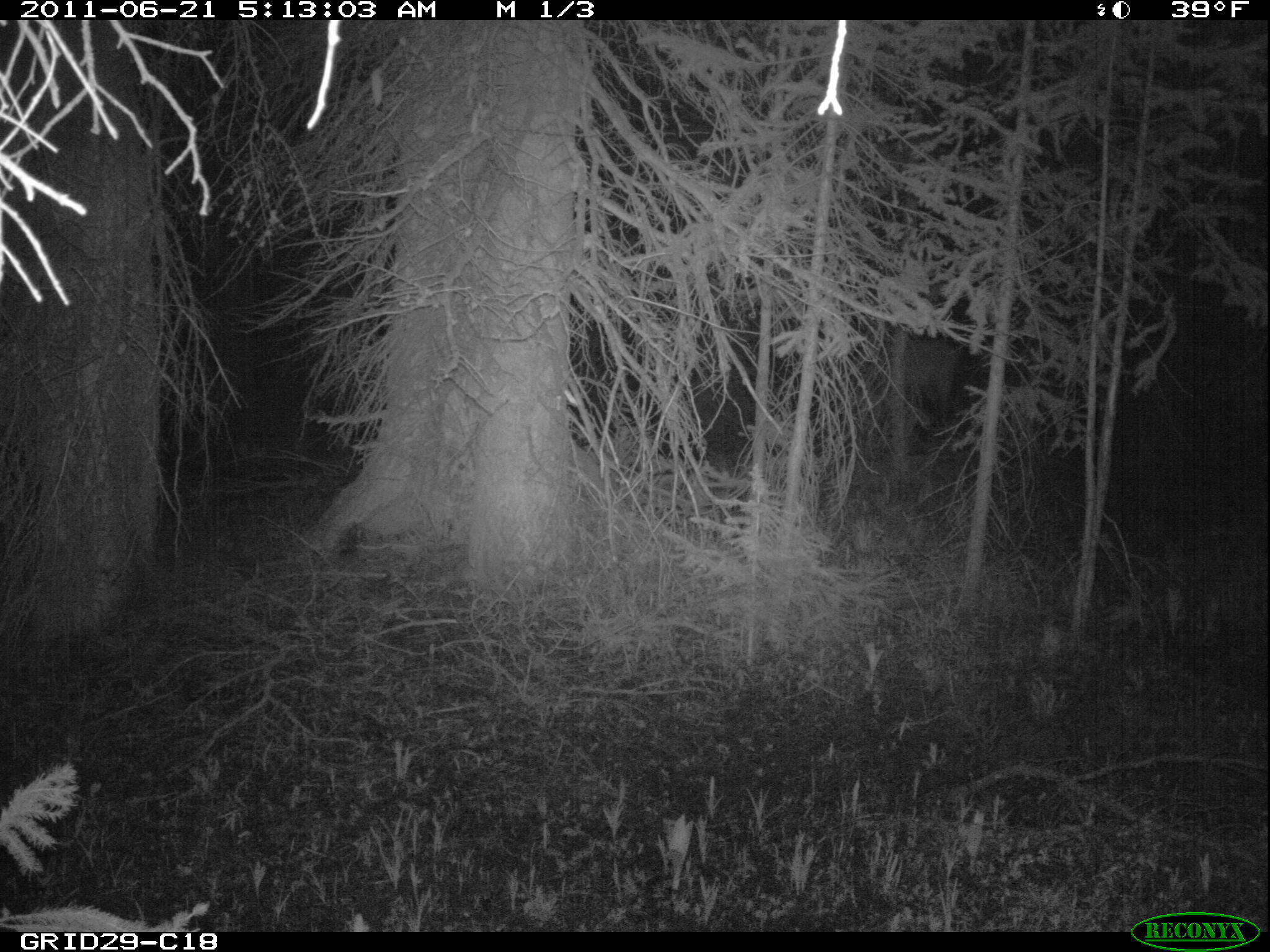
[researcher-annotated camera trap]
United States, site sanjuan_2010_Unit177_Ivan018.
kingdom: Animalia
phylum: Chordata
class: Mammalia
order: Artiodactyla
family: Cervidae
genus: Cervus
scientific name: Cervus elaphus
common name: red deer